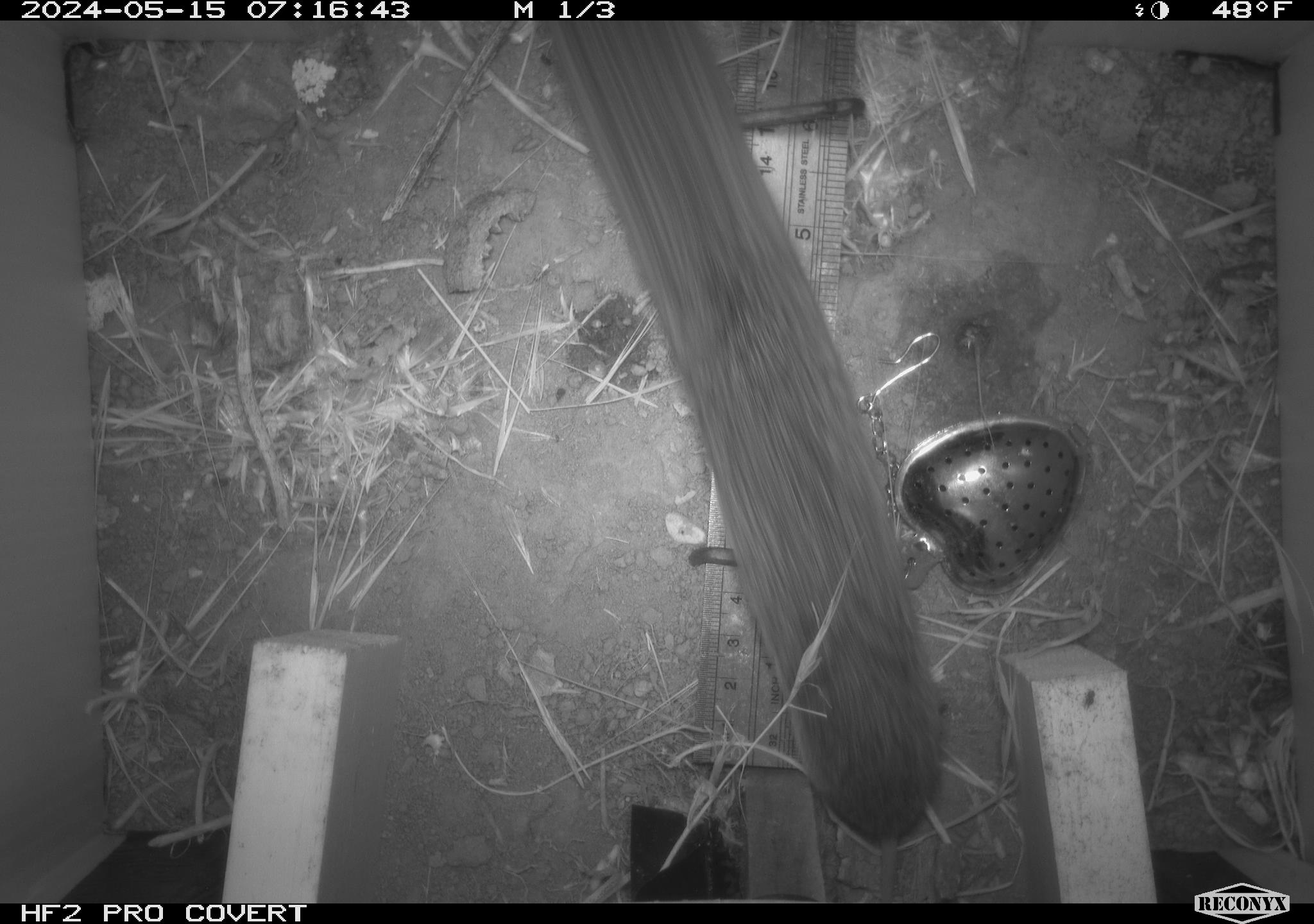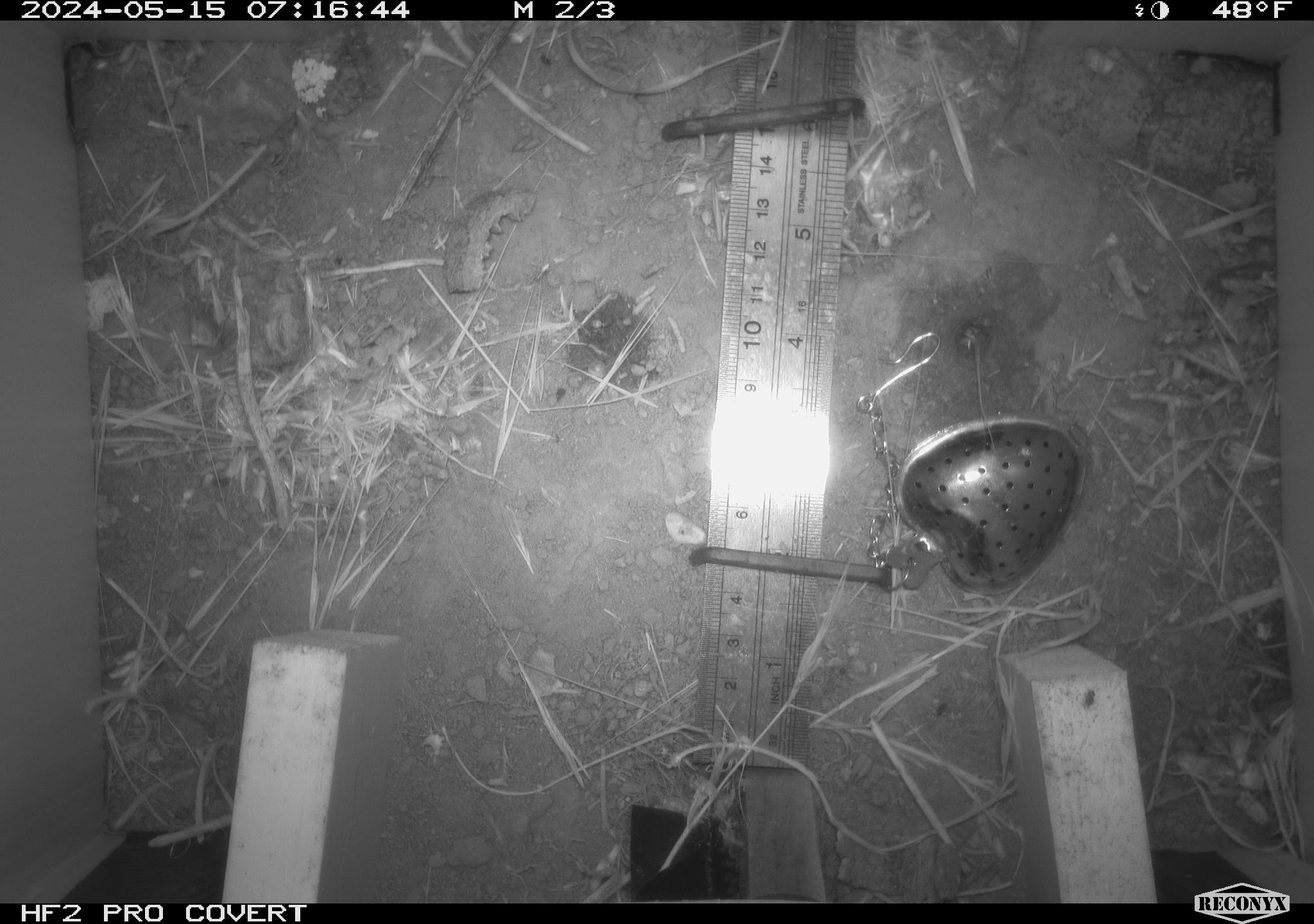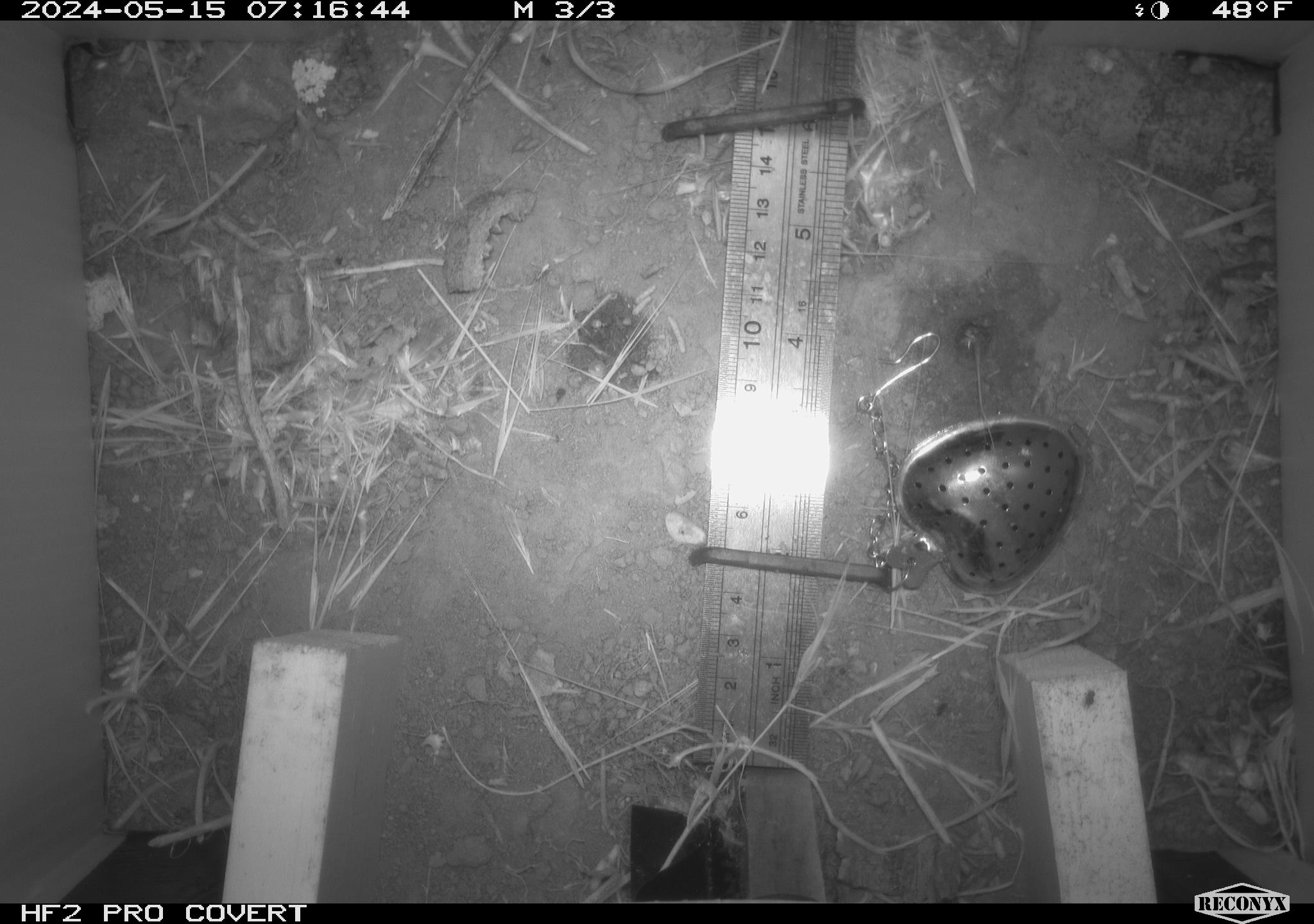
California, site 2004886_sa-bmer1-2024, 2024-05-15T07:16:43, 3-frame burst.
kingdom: Animalia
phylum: Chordata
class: Mammalia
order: Rodentia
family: Cricetidae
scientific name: Arvicolinae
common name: voles, lemmings, and muskrats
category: arvicolinae subfamily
Arvicolinae subfamily (voles, lemmings, and muskrats) (Arvicolinae).